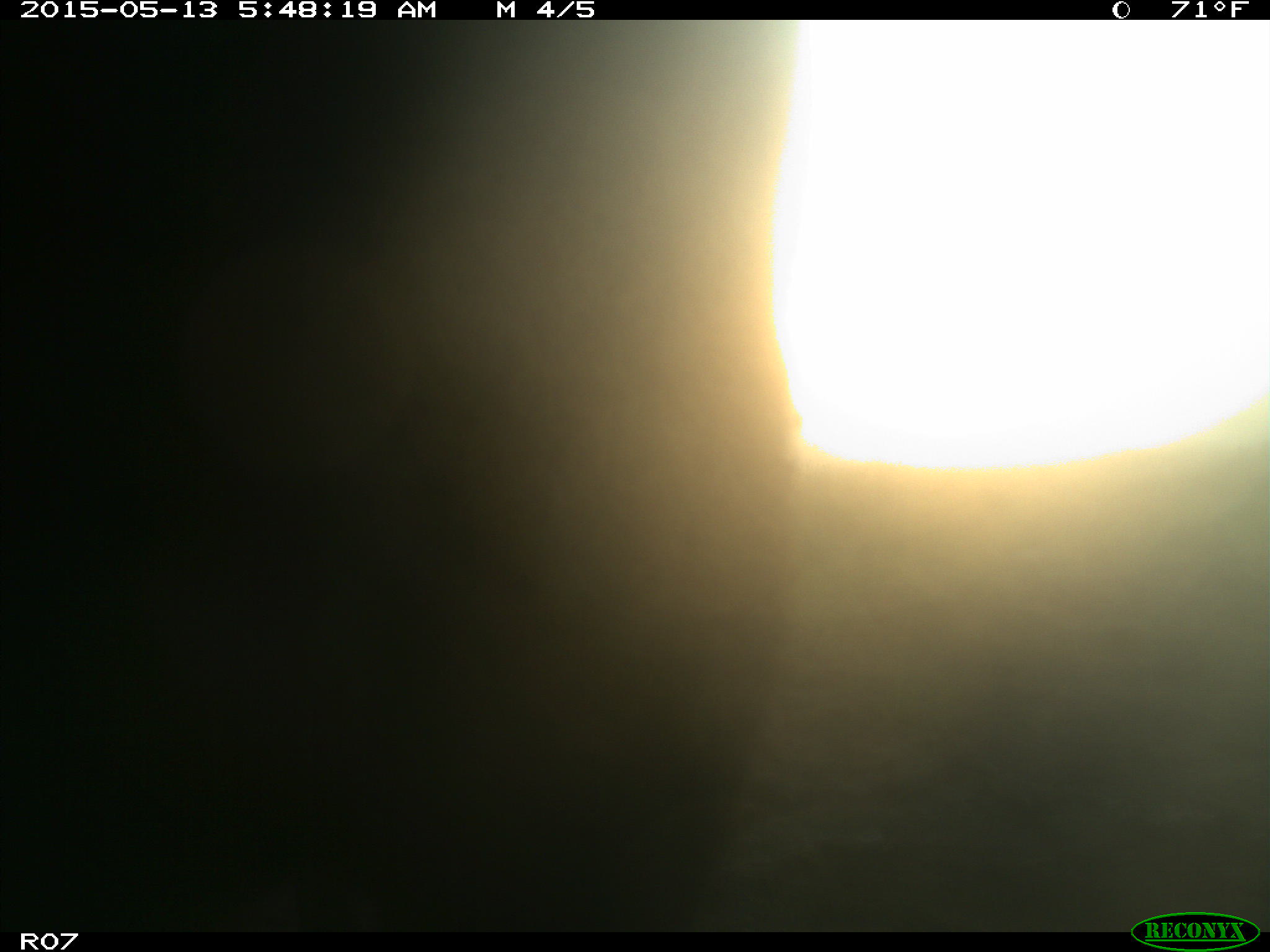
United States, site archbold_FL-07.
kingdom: Animalia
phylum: Chordata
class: Mammalia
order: Artiodactyla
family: Bovidae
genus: Bos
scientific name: Bos taurus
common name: domestic cow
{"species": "Bos taurus (domestic cow)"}